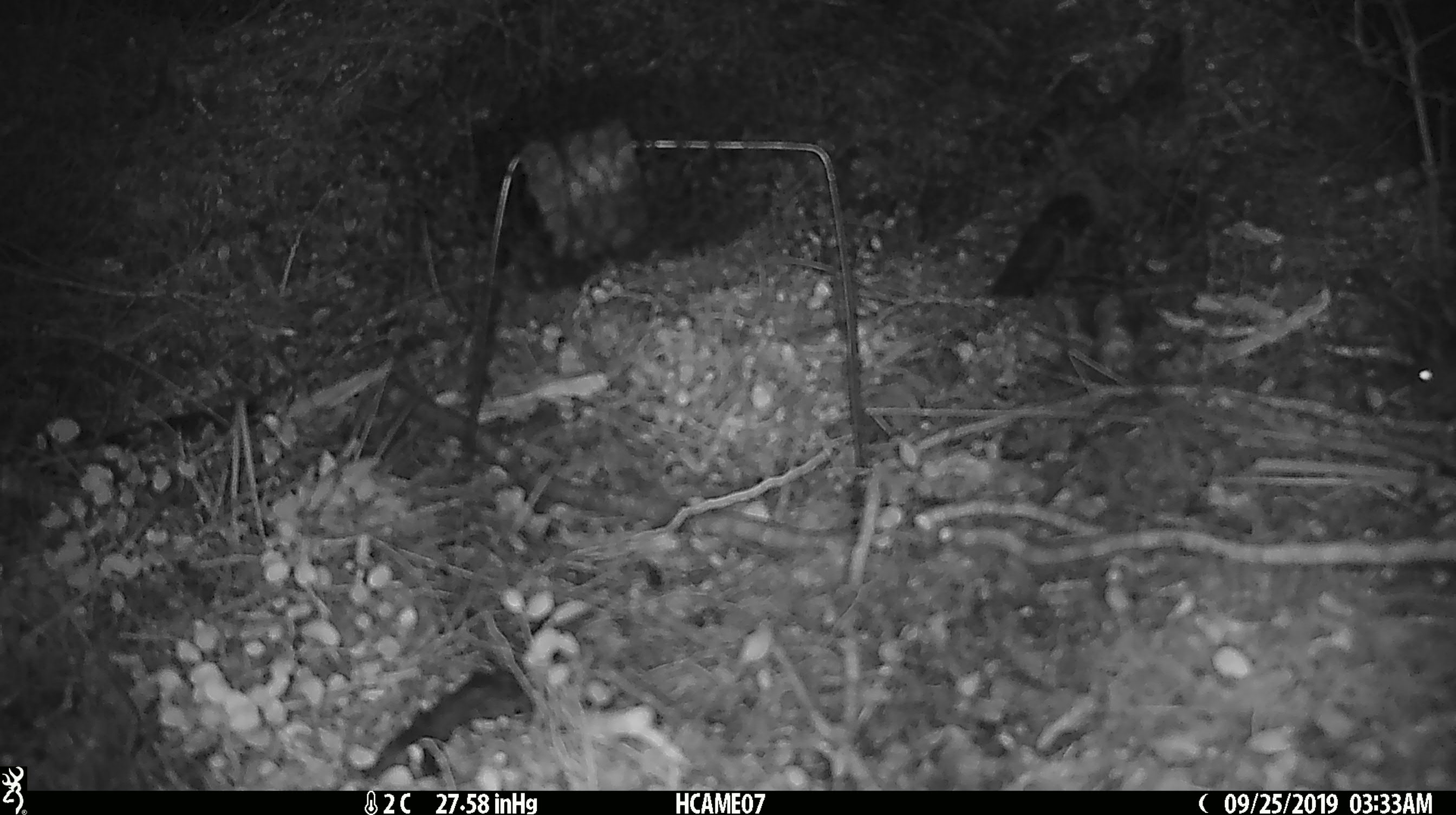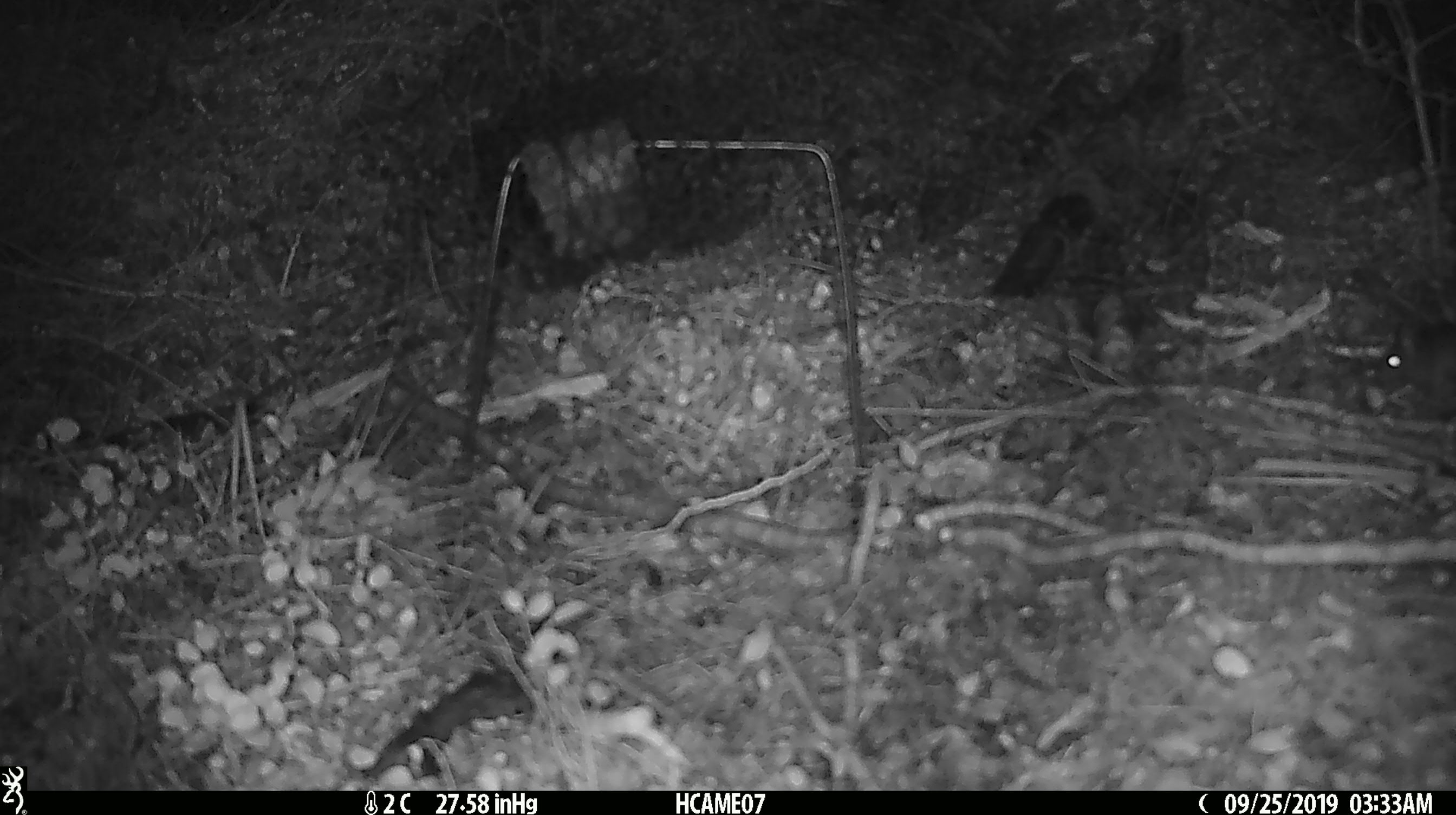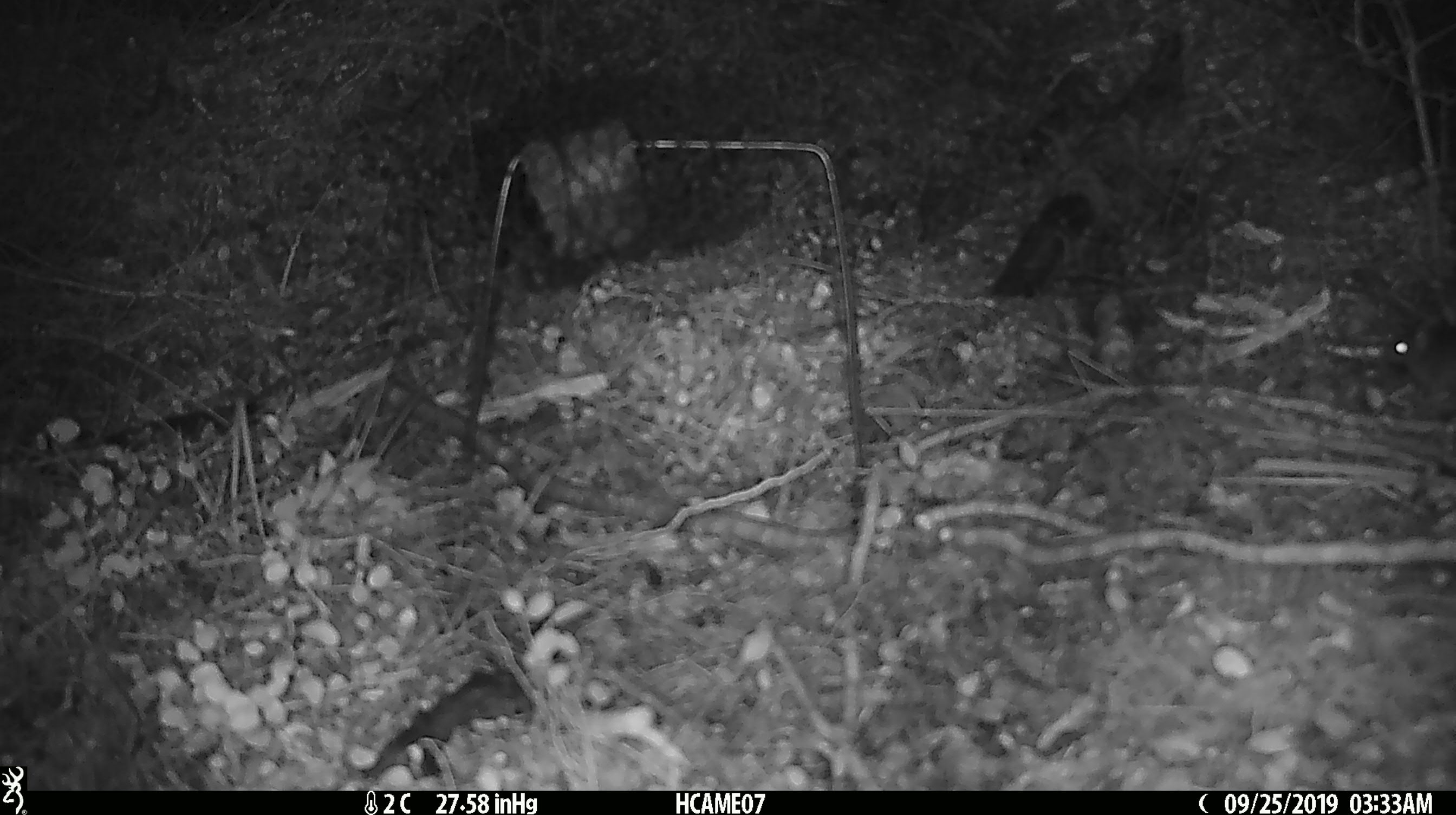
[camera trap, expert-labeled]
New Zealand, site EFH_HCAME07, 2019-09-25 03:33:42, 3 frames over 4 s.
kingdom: Animalia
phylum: Chordata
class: Mammalia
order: Rodentia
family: Muridae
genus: Mus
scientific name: Mus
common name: mouse